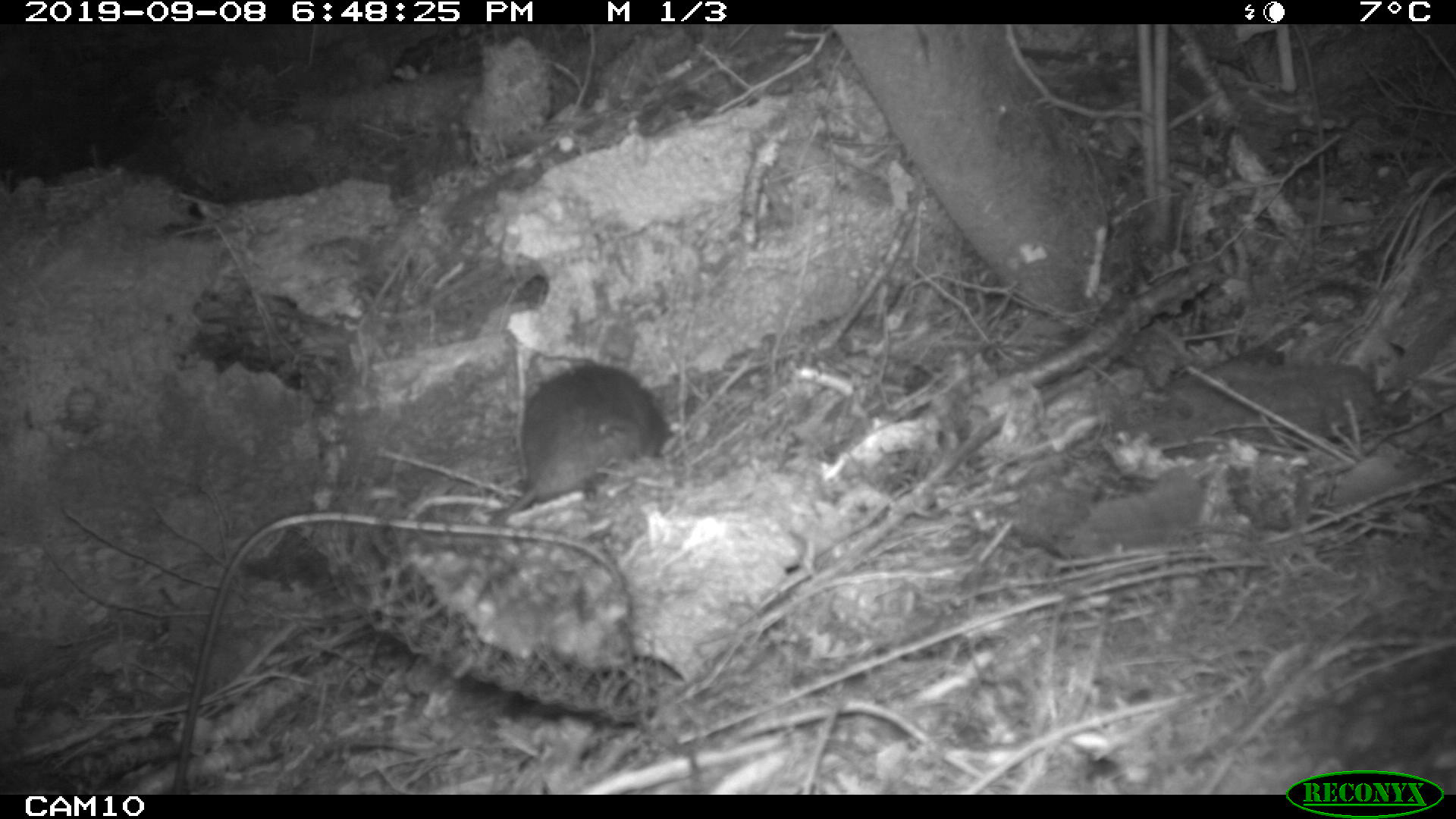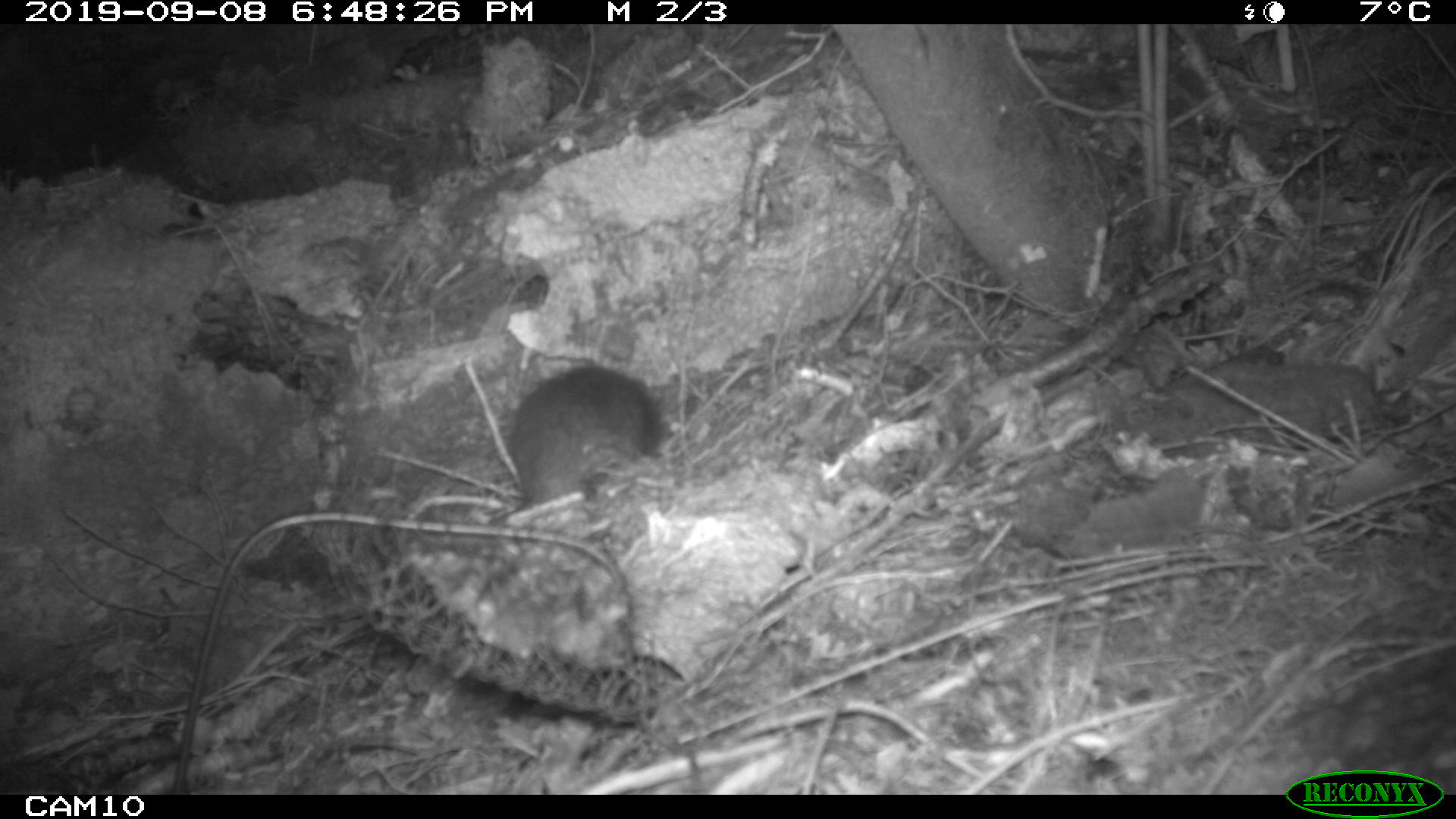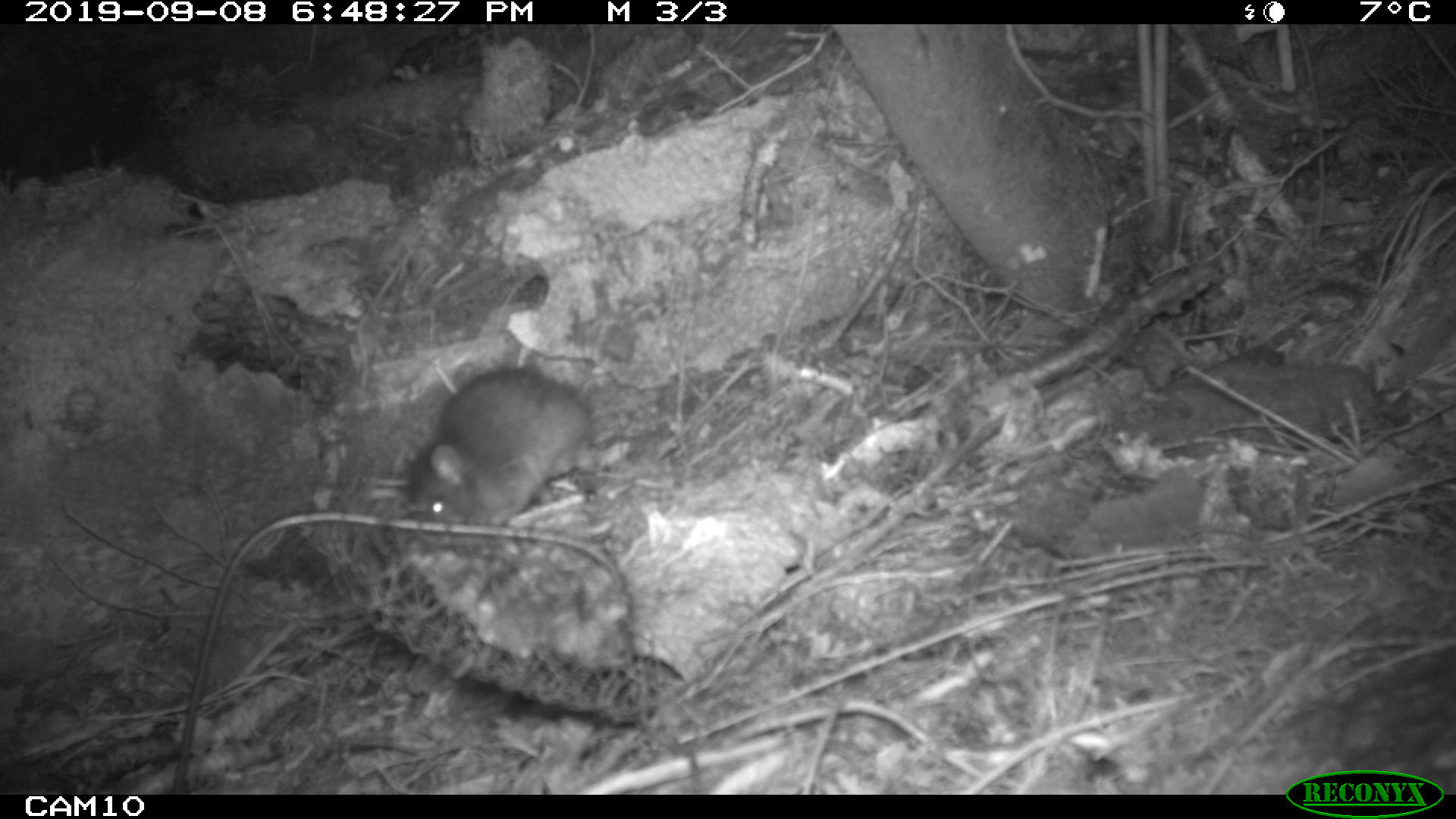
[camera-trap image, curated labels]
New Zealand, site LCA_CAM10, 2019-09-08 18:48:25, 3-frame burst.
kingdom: Animalia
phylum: Chordata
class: Mammalia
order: Rodentia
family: Muridae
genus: Rattus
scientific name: Rattus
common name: rat